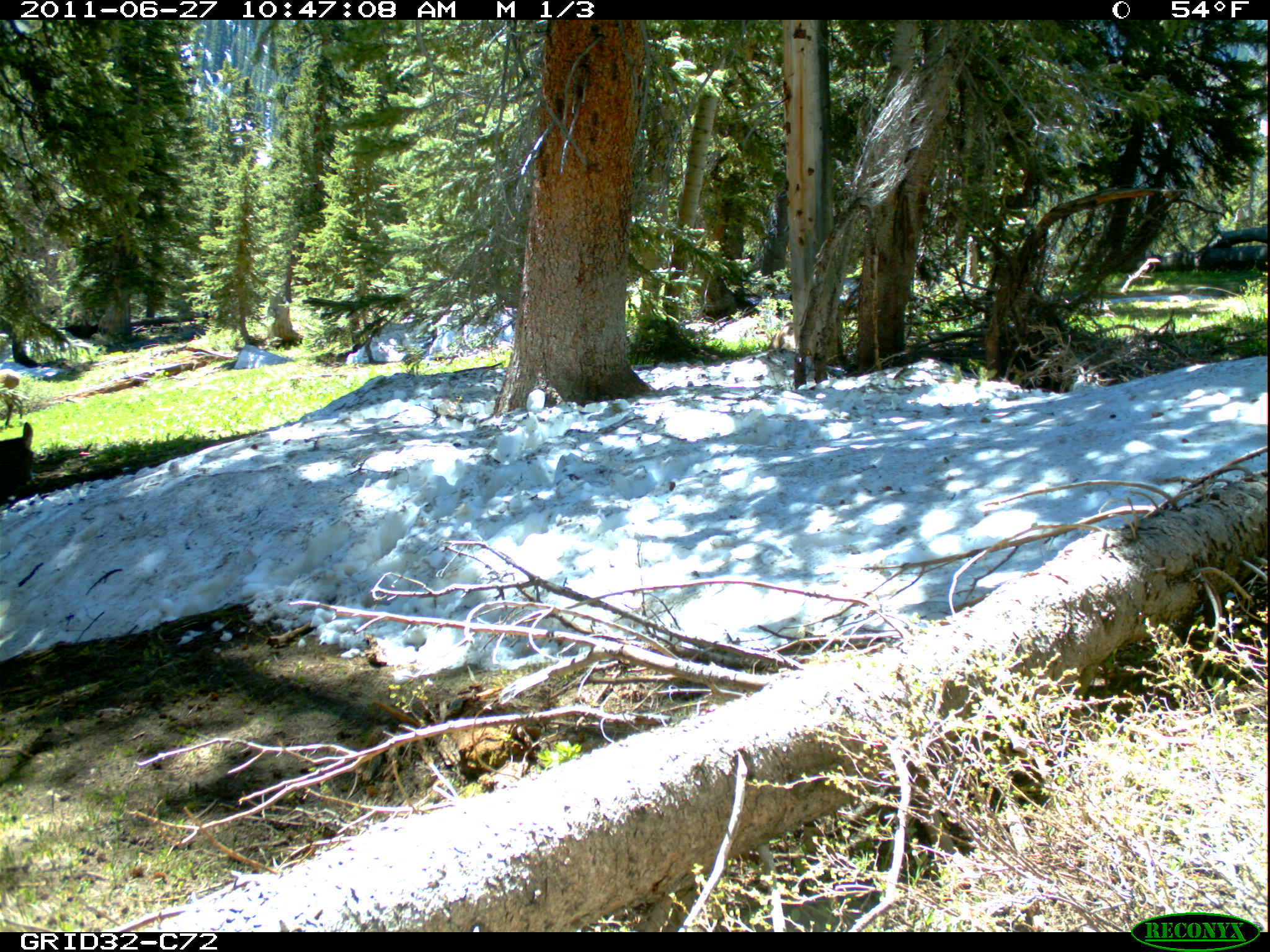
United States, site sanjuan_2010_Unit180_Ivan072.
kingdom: Animalia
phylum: Chordata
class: Mammalia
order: Artiodactyla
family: Cervidae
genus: Cervus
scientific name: Cervus elaphus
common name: red deer